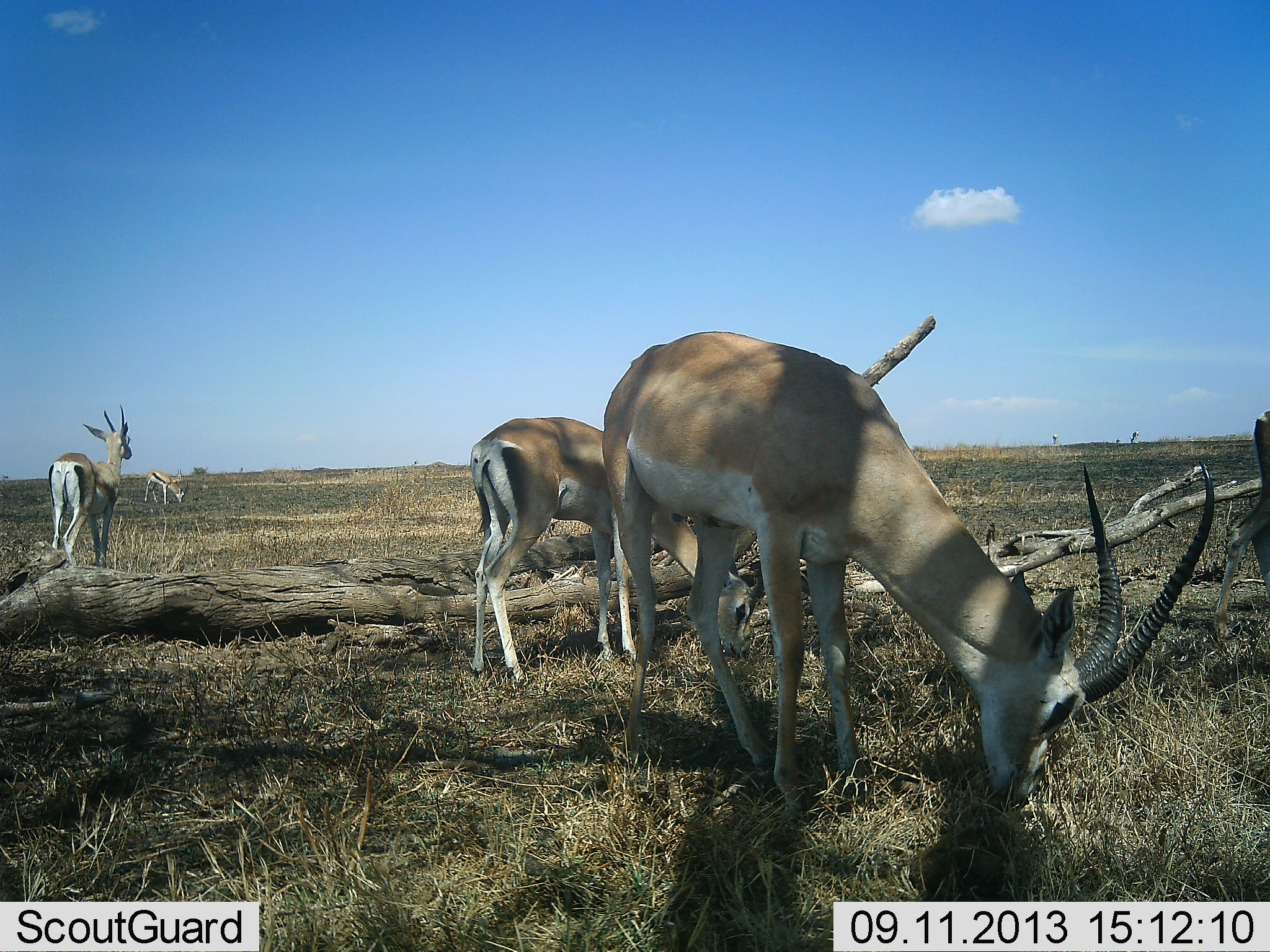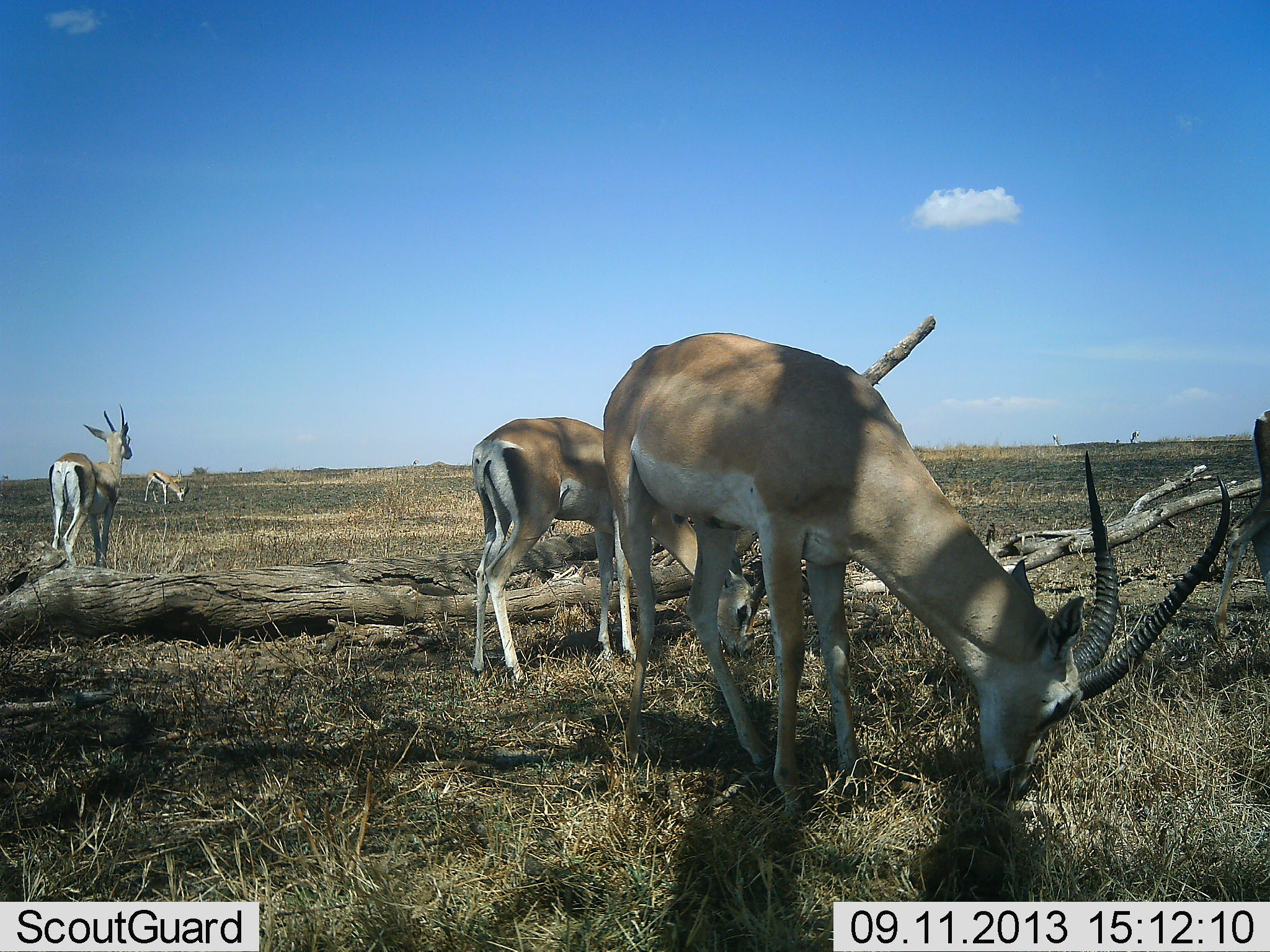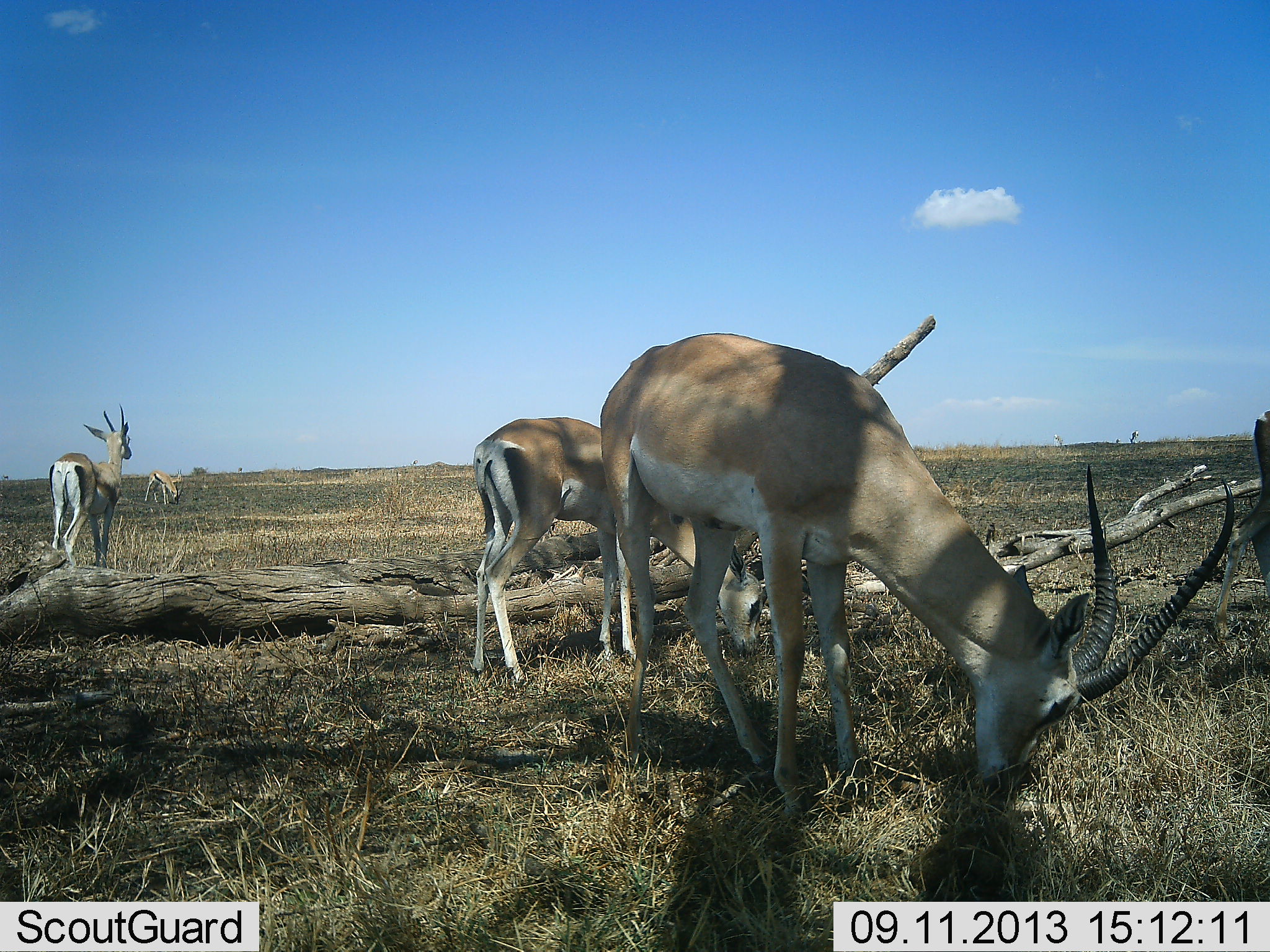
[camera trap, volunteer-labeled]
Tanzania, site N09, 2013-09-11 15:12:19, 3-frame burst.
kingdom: Animalia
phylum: Chordata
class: Mammalia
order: Artiodactyla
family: Bovidae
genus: Nanger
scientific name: Nanger granti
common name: grant's gazelle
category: gazellegrants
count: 4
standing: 61%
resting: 0%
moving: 11%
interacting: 0%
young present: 0%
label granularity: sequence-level